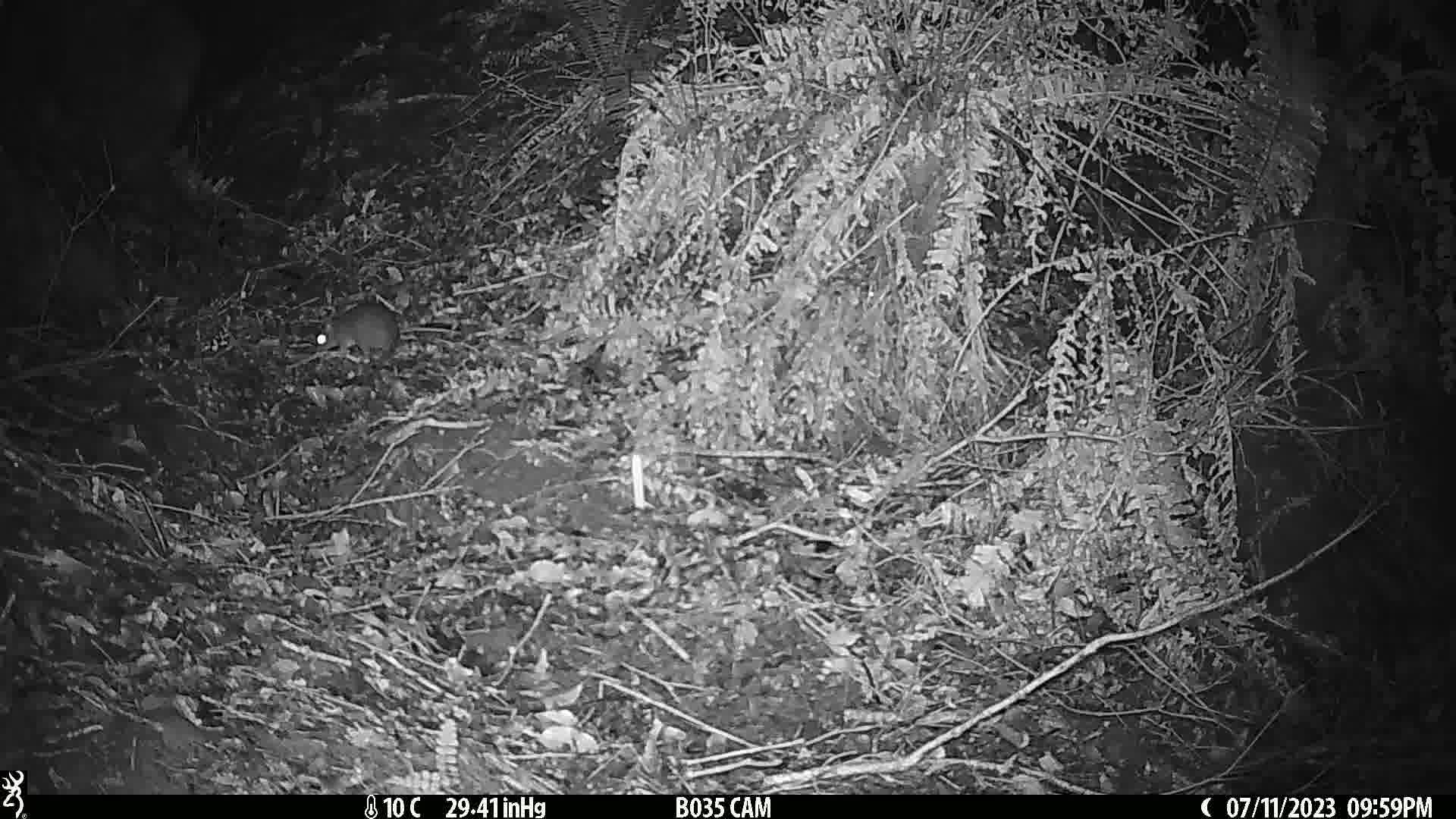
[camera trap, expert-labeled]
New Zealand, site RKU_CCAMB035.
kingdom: Animalia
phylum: Chordata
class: Mammalia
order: Rodentia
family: Muridae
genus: Rattus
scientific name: Rattus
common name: rat